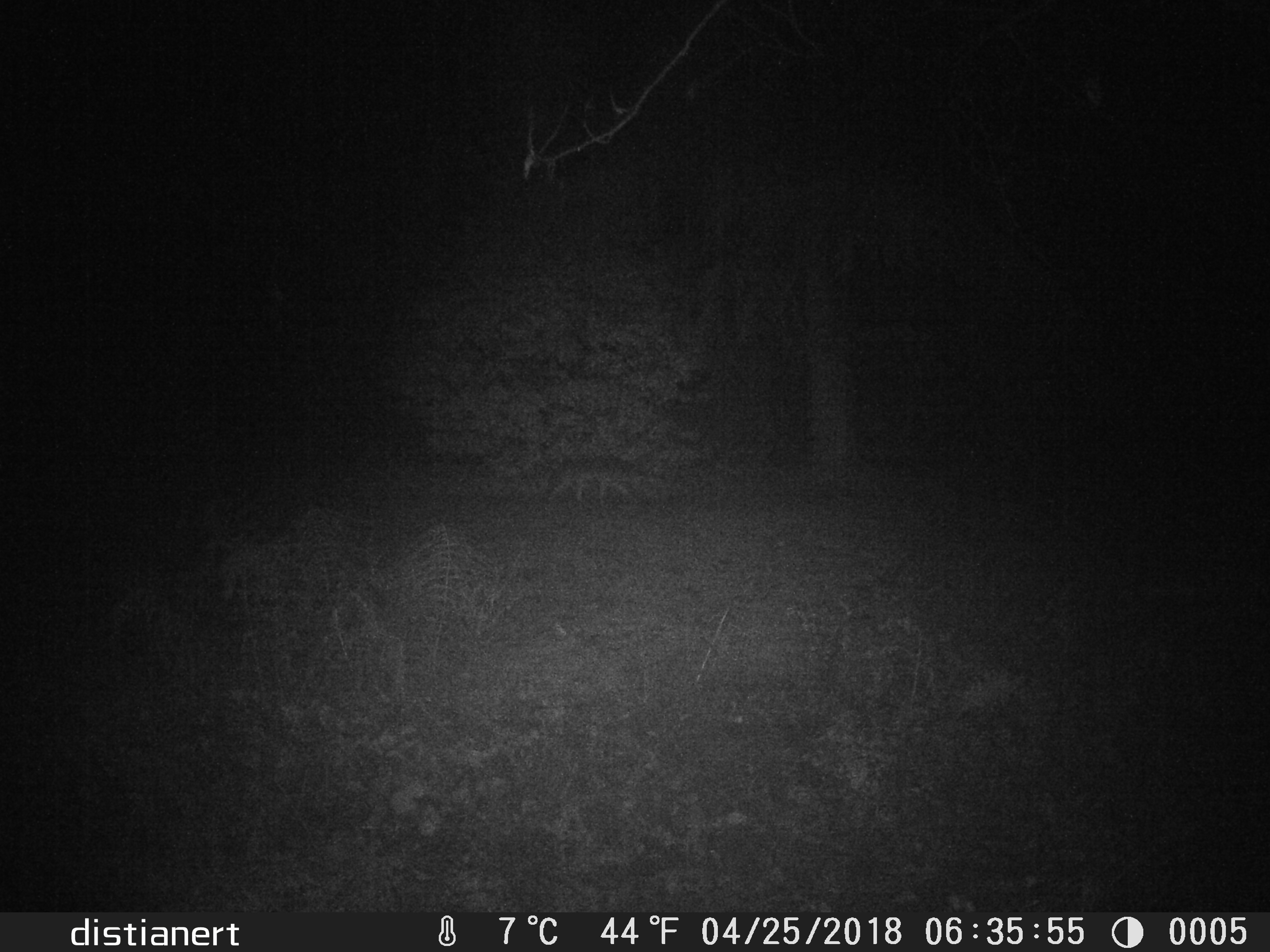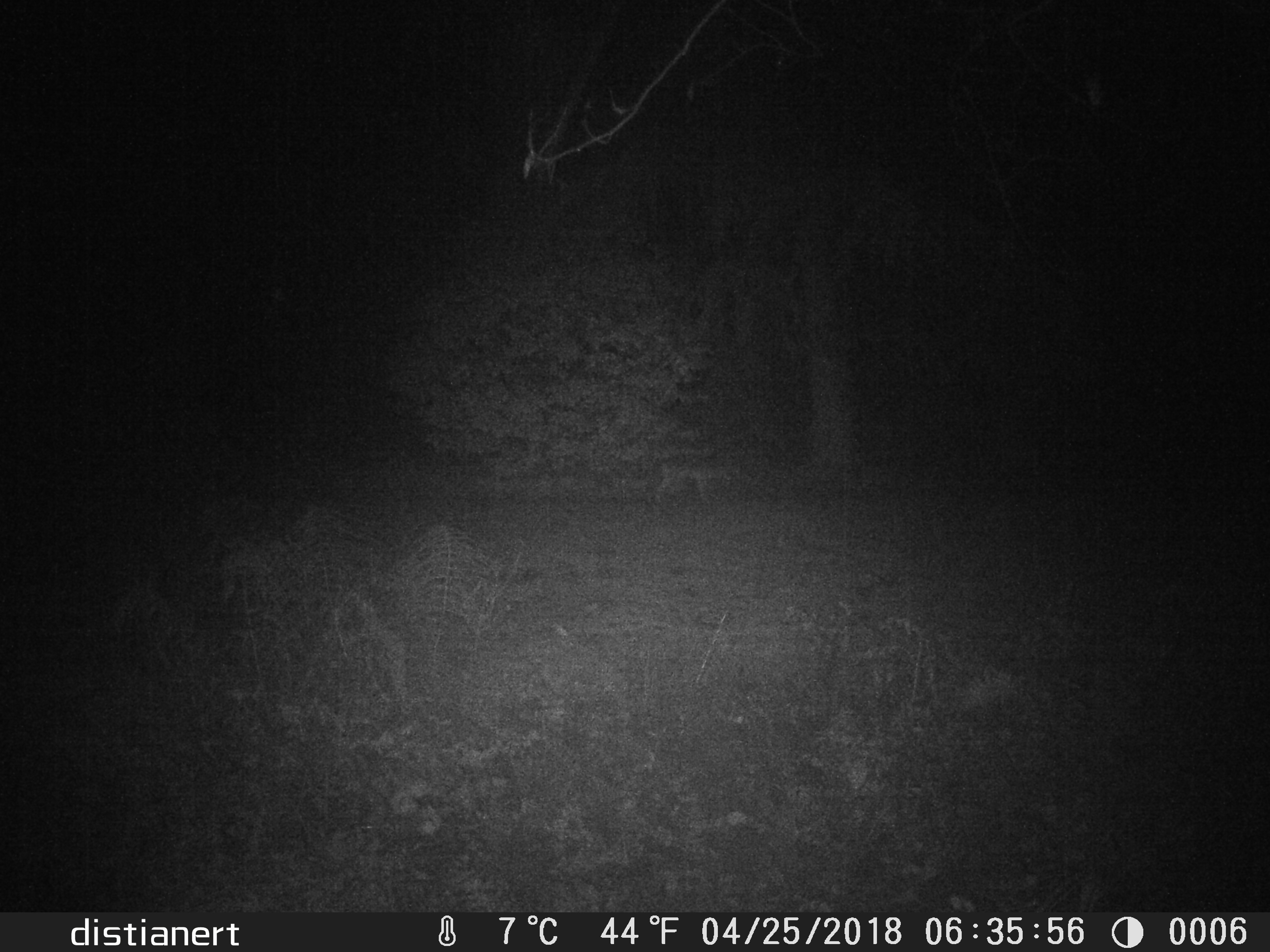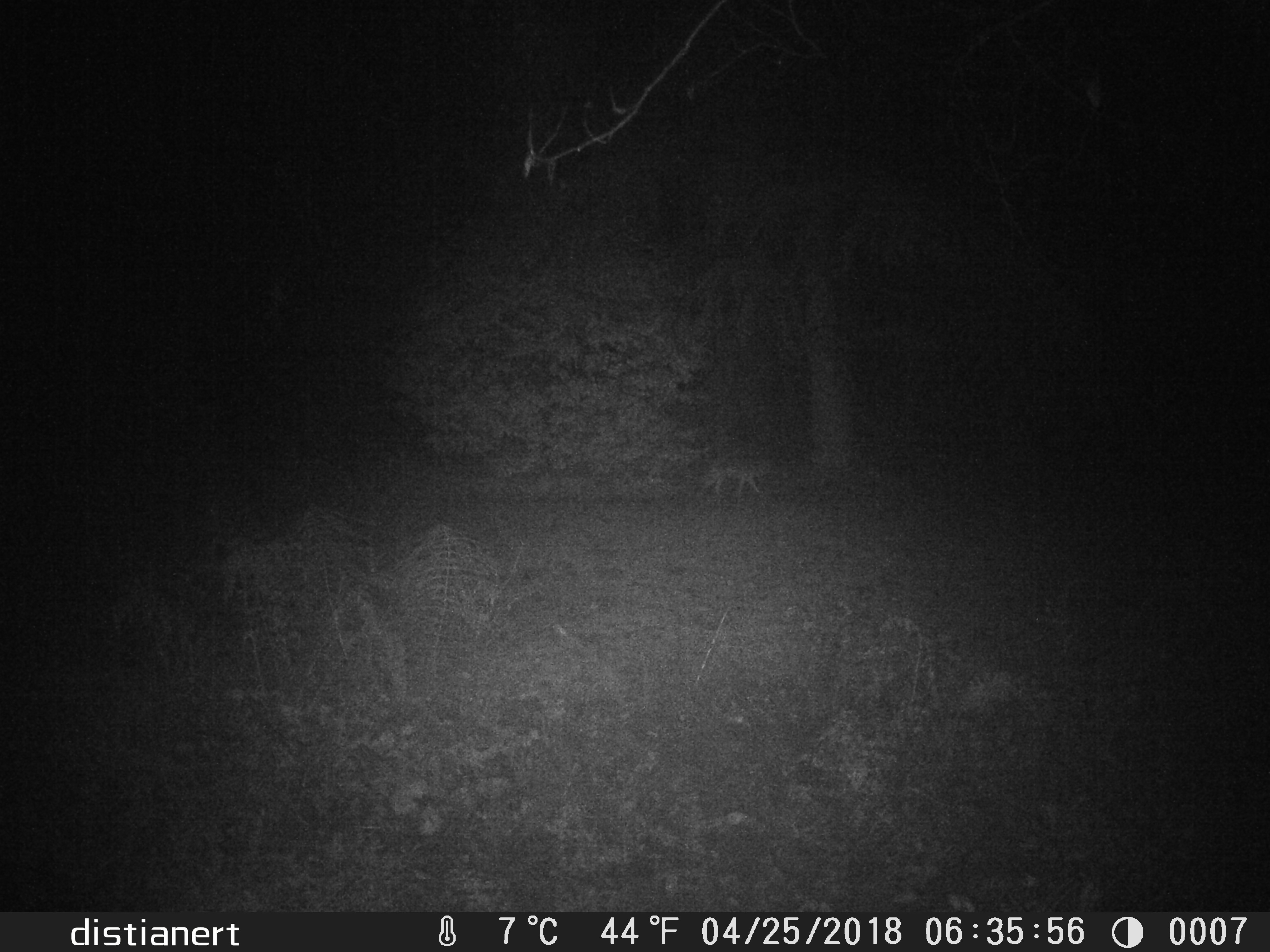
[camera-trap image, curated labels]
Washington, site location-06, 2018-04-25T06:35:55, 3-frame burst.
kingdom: Animalia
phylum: Chordata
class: Mammalia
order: Carnivora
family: Canidae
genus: Canis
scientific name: Canis latrans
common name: coyote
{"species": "coyote (Canis latrans)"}